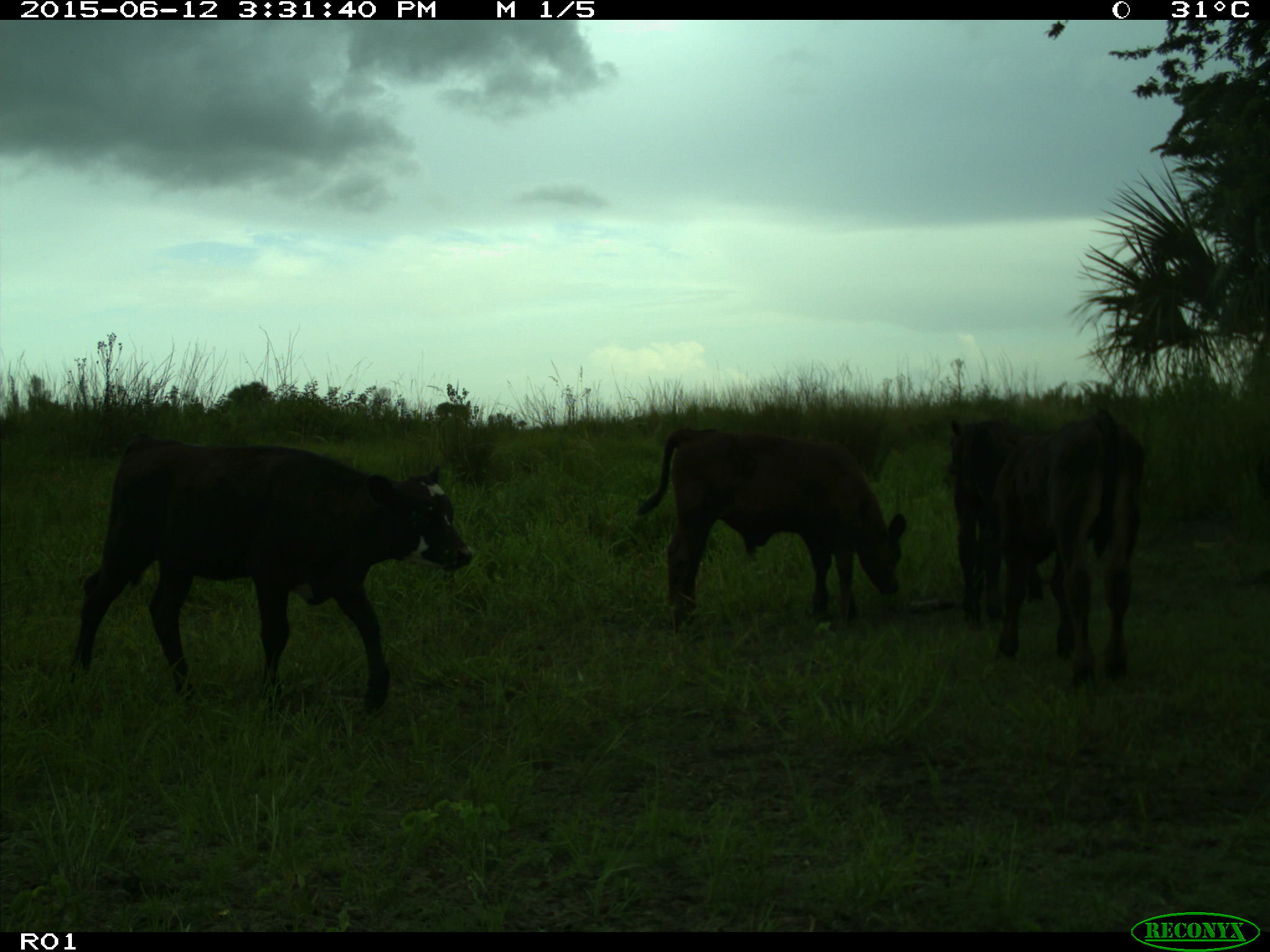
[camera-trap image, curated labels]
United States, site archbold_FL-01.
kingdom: Animalia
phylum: Chordata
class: Mammalia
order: Artiodactyla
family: Bovidae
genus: Bos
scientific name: Bos taurus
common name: domestic cow